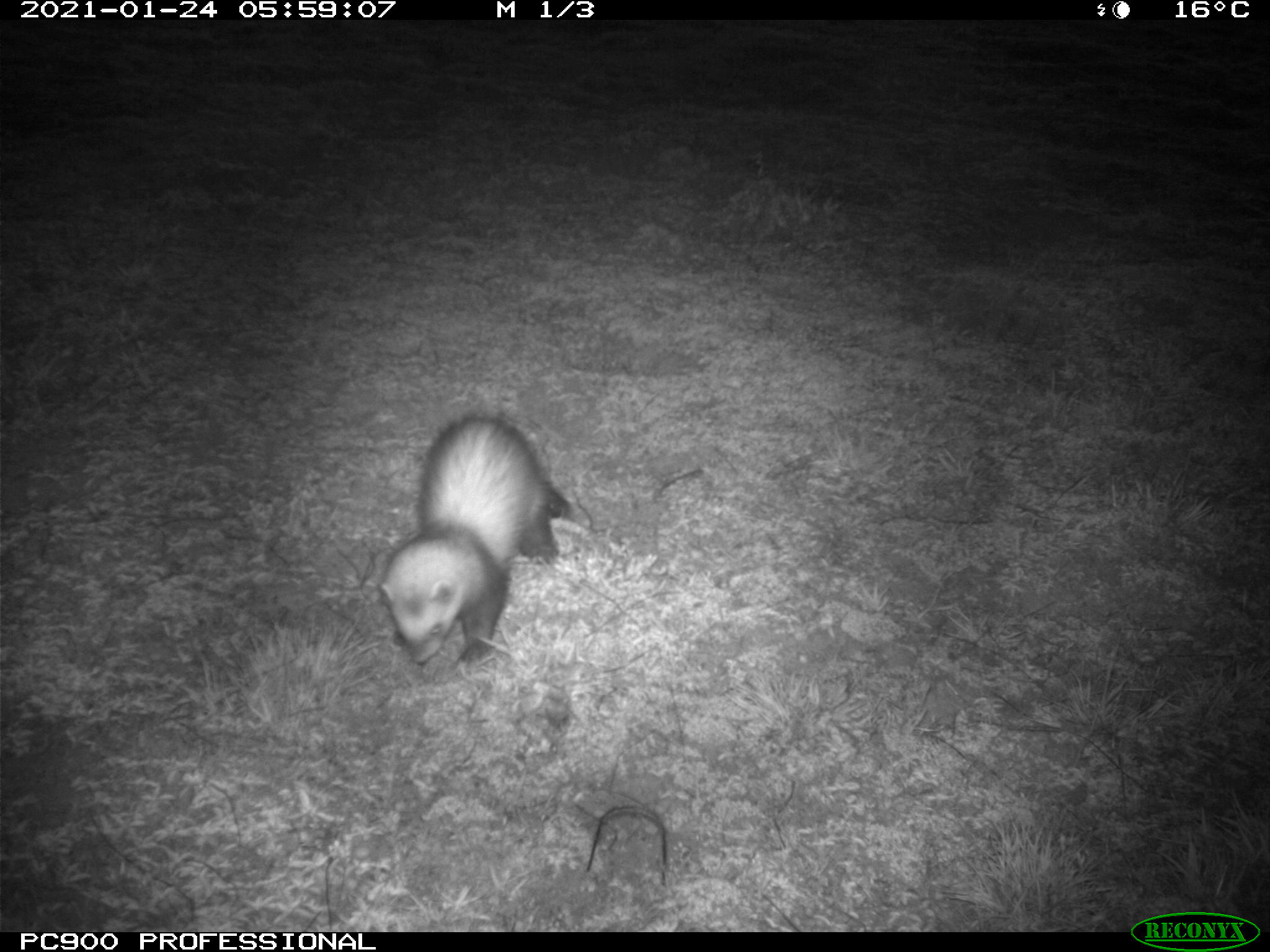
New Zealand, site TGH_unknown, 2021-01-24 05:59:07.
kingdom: Animalia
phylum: Chordata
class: Mammalia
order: Carnivora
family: Mustelidae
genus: Mustela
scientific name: Mustela furo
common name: ferret